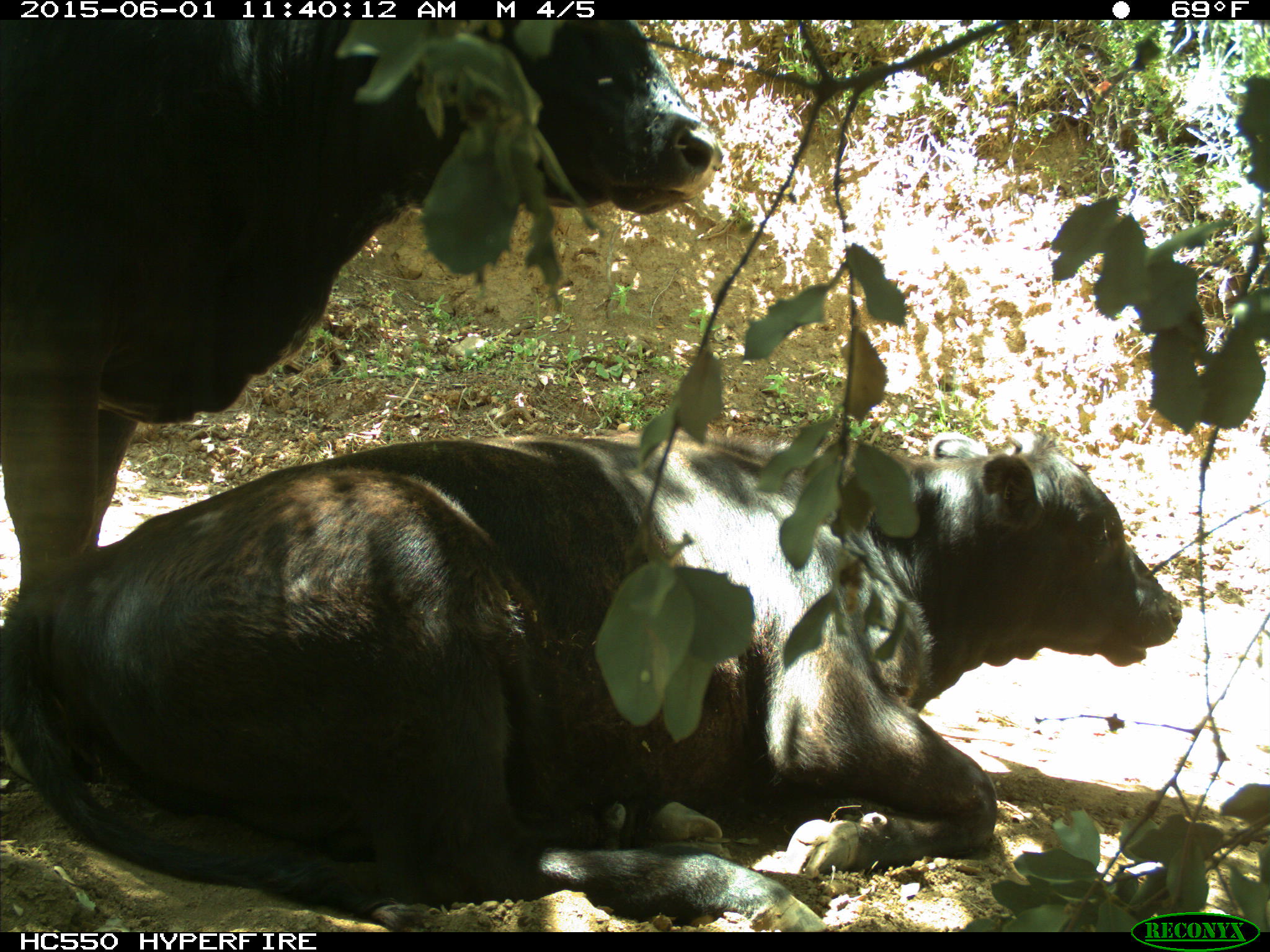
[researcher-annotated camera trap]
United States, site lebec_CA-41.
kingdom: Animalia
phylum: Chordata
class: Mammalia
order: Artiodactyla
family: Bovidae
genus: Bos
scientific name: Bos taurus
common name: domestic cow